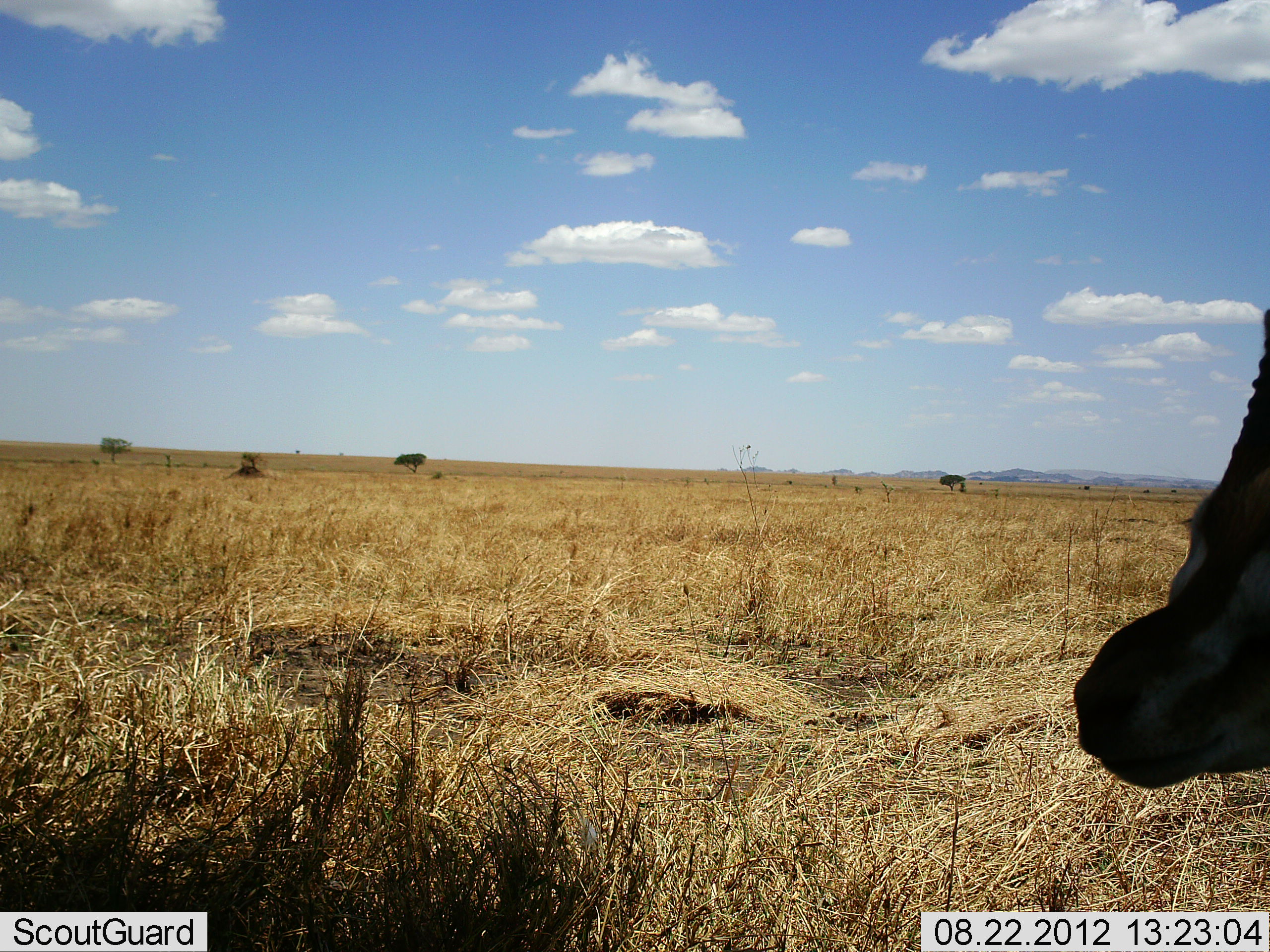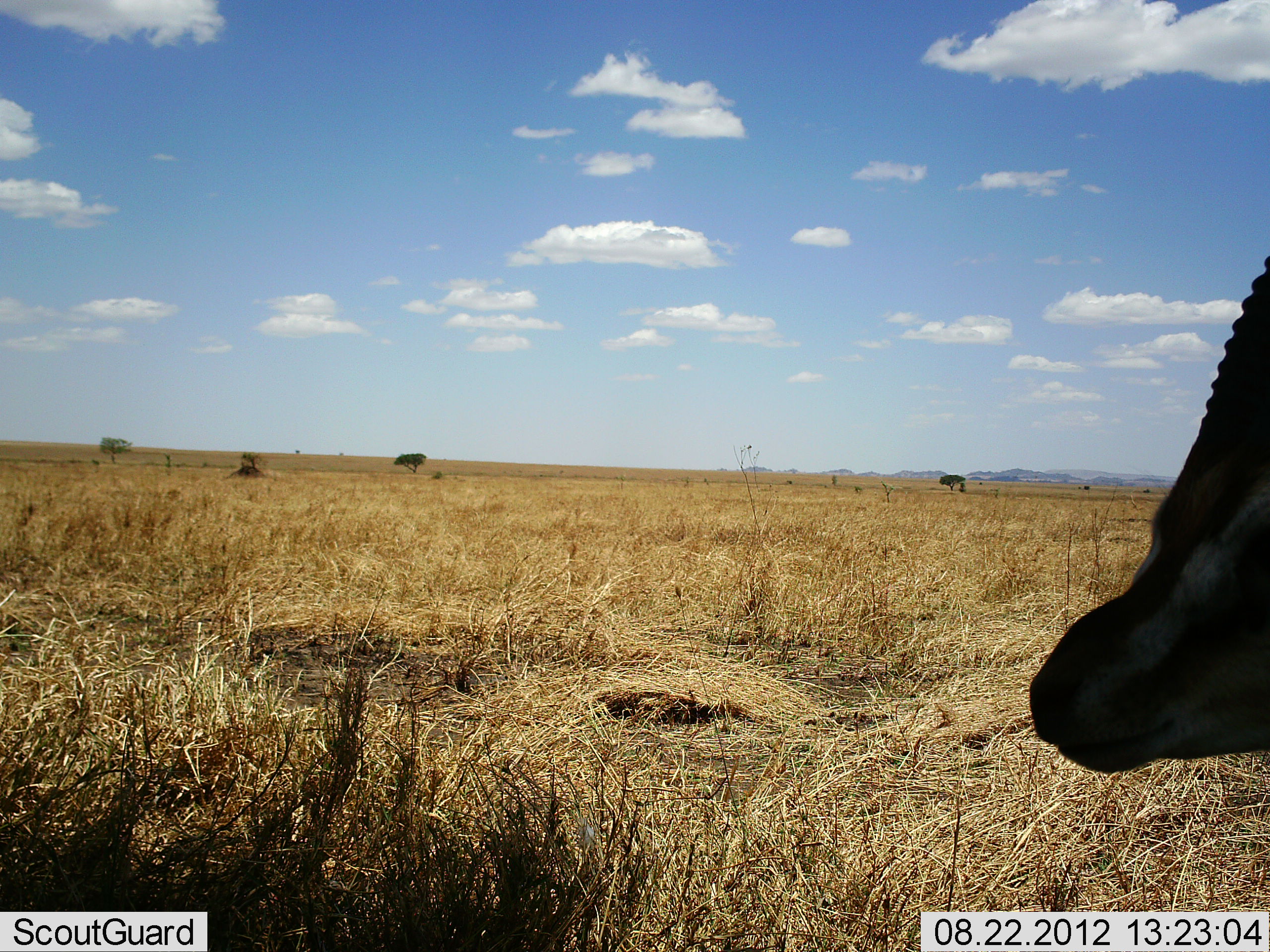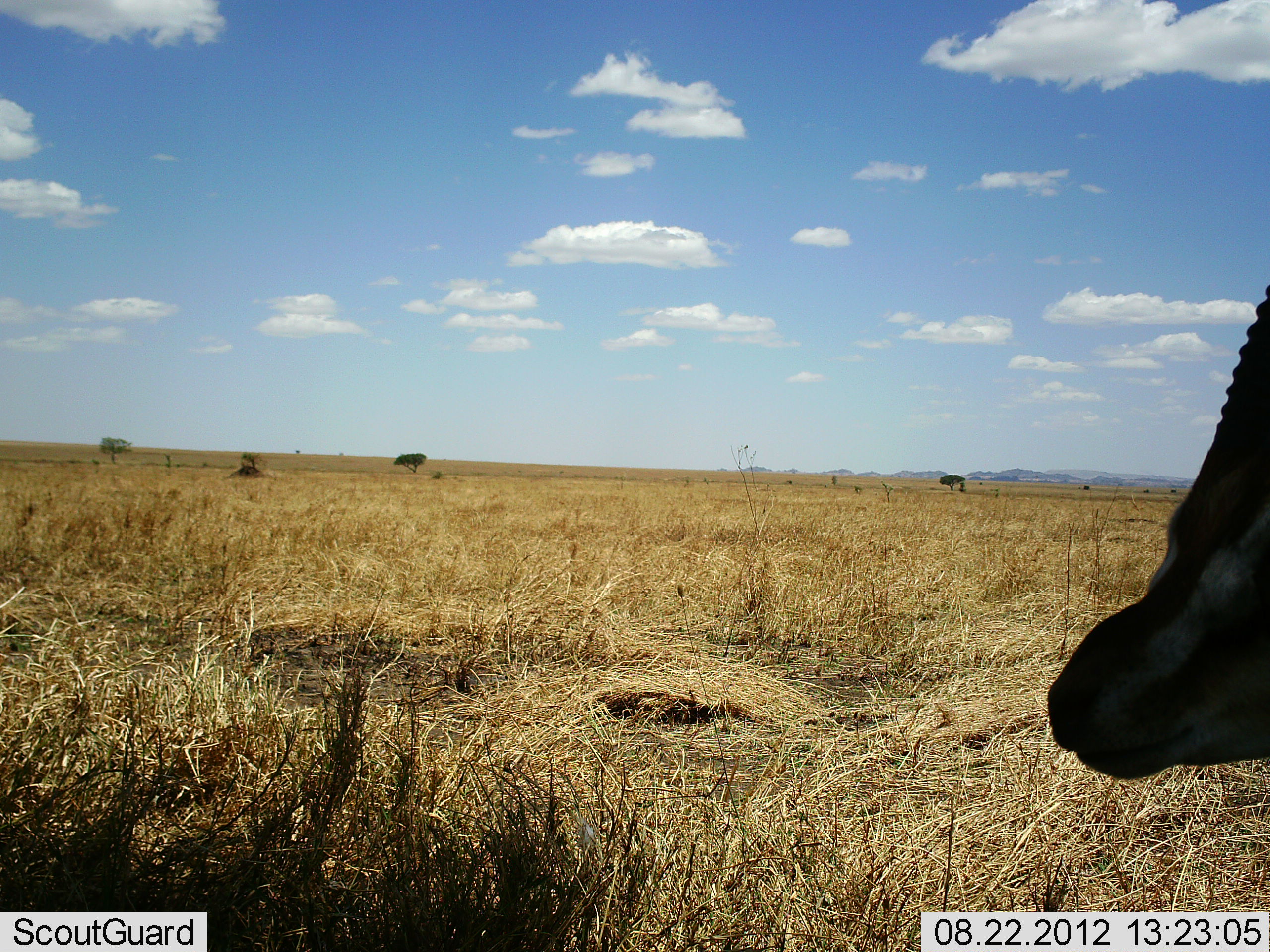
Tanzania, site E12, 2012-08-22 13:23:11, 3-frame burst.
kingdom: Animalia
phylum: Chordata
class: Mammalia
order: Artiodactyla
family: Bovidae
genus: Eudorcas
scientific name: Eudorcas thomsonii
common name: thomson's gazelle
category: gazellethomsons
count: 1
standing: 100%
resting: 0%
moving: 0%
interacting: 0%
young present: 0%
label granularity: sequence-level